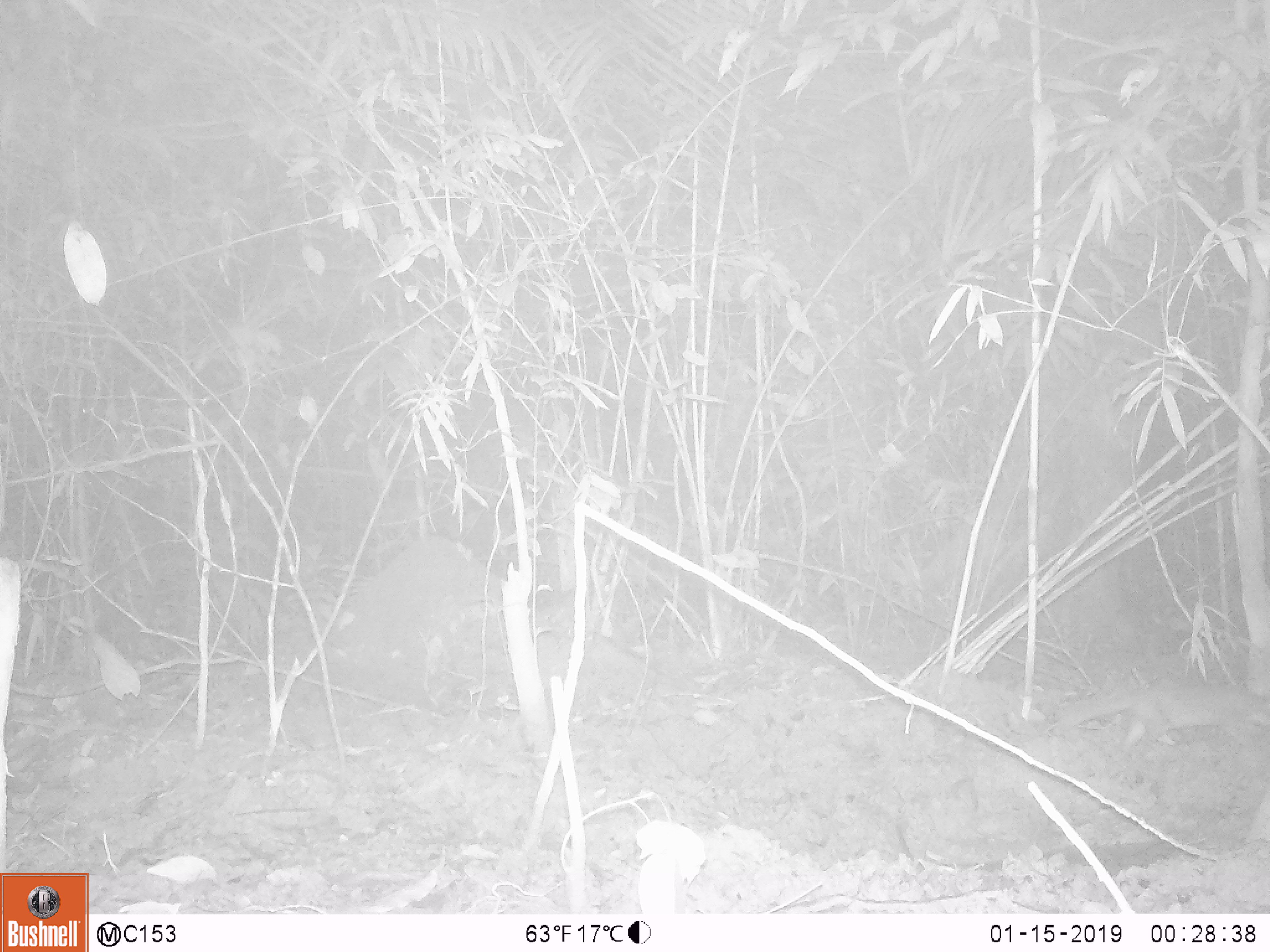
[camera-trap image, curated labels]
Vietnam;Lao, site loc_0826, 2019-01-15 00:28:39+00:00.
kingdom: Animalia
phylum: Chordata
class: Mammalia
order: Carnivora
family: Mustelidae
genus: Melogale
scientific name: Melogale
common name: ferret badger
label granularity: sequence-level